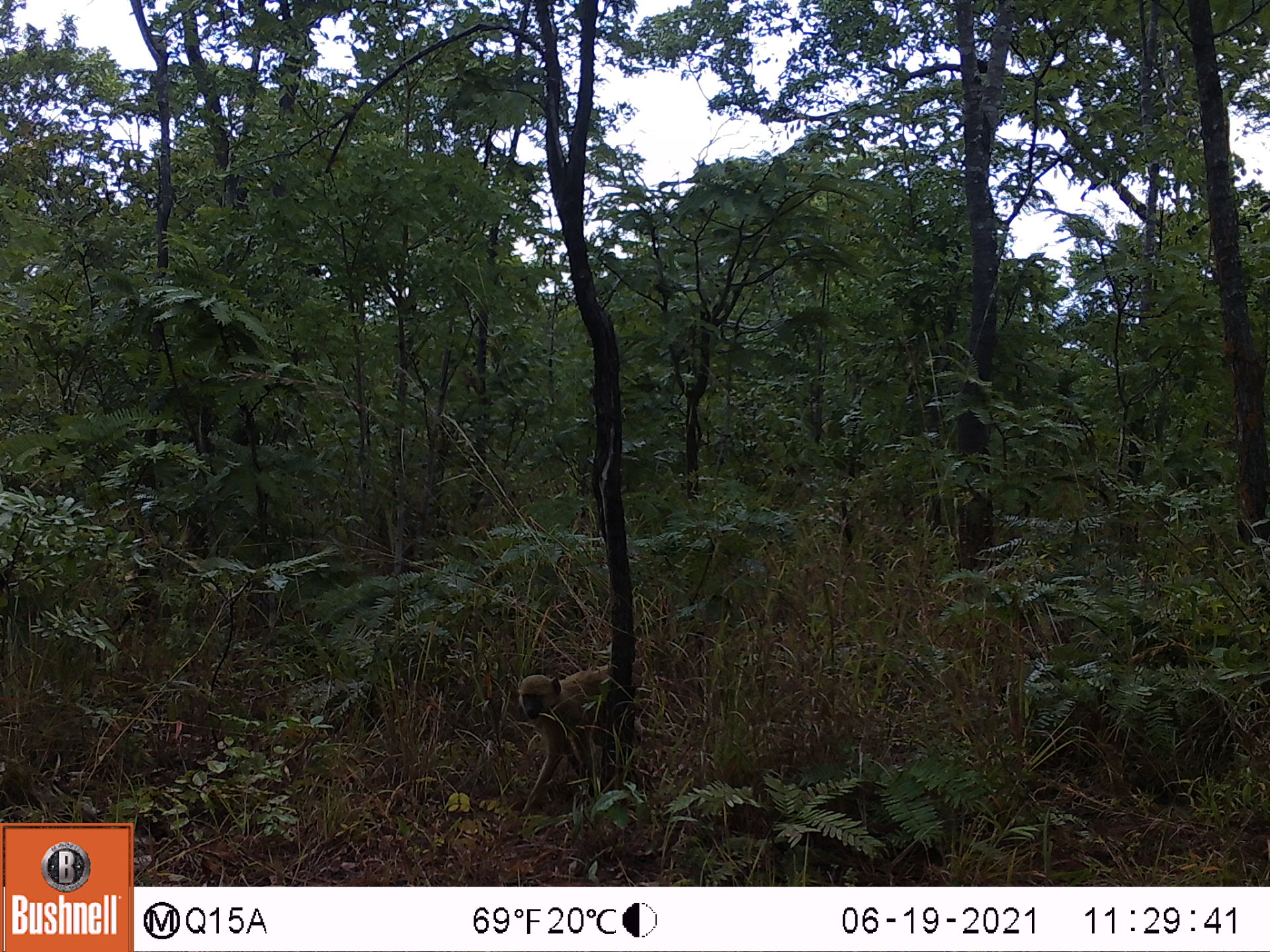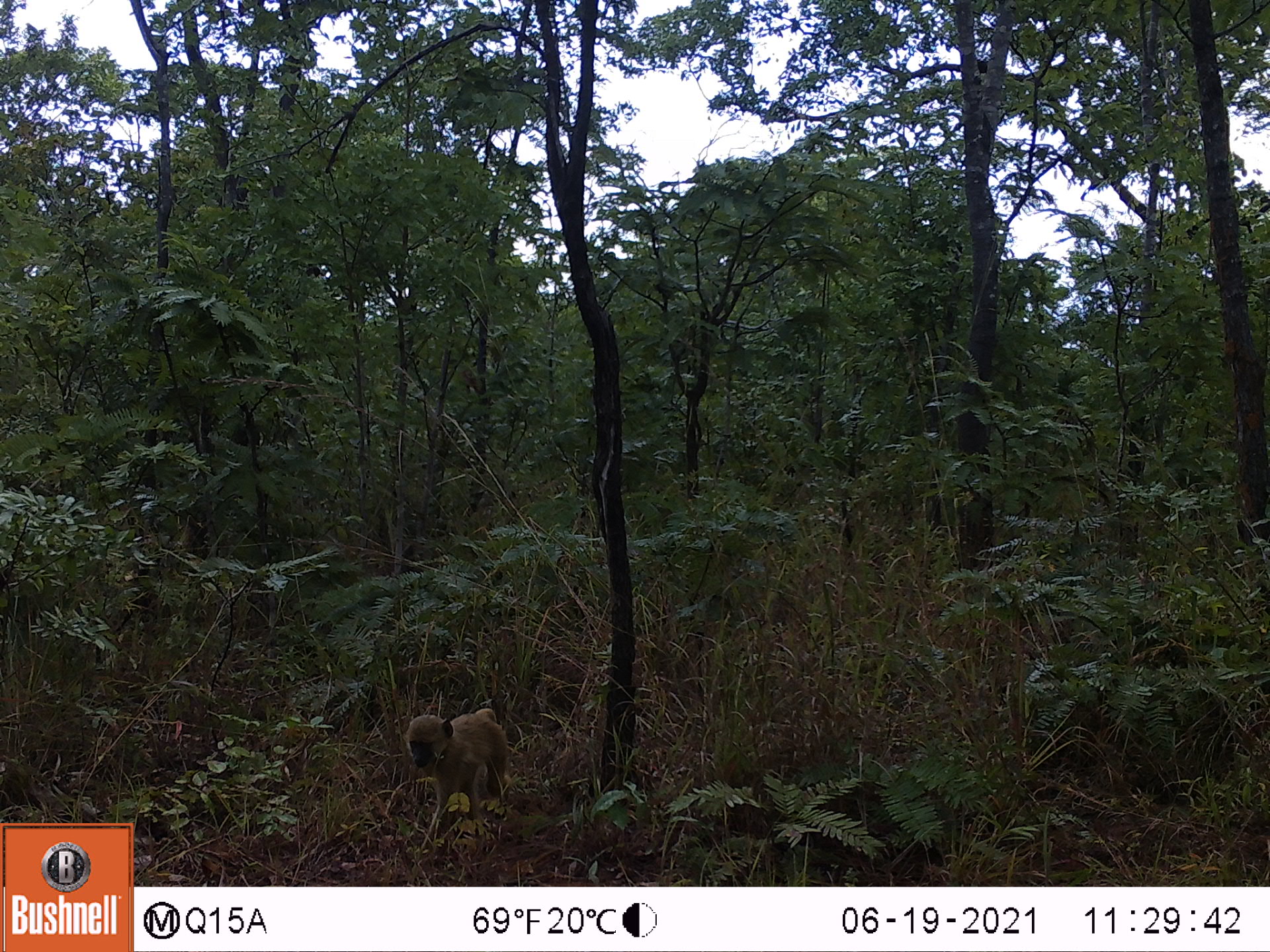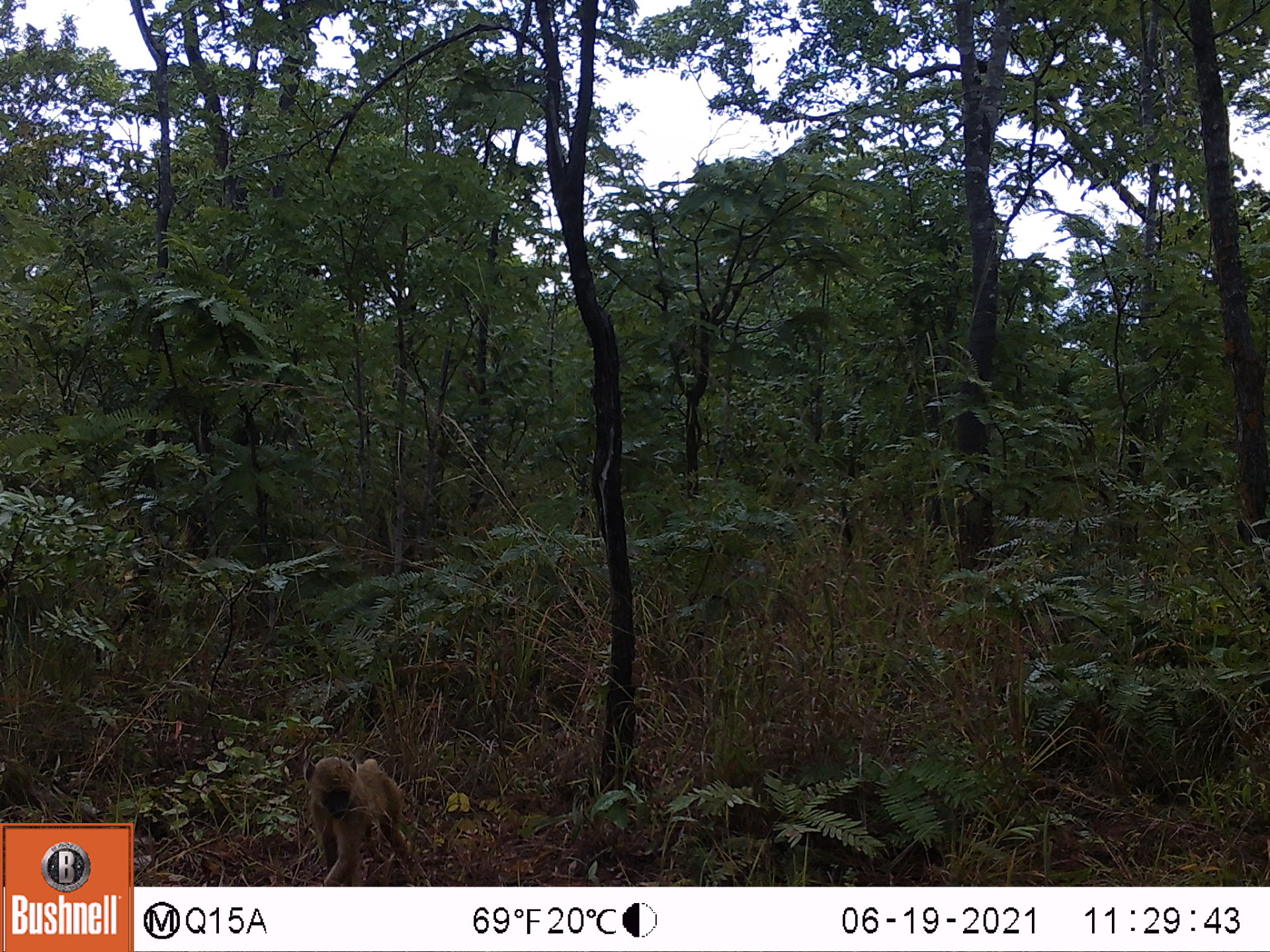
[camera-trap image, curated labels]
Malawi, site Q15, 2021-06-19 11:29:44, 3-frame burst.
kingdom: Animalia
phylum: Chordata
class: Mammalia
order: Primates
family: Cercopithecidae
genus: Papio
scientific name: Papio cynocephalus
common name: yellow baboon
Yellow baboon (Papio cynocephalus), count 1.